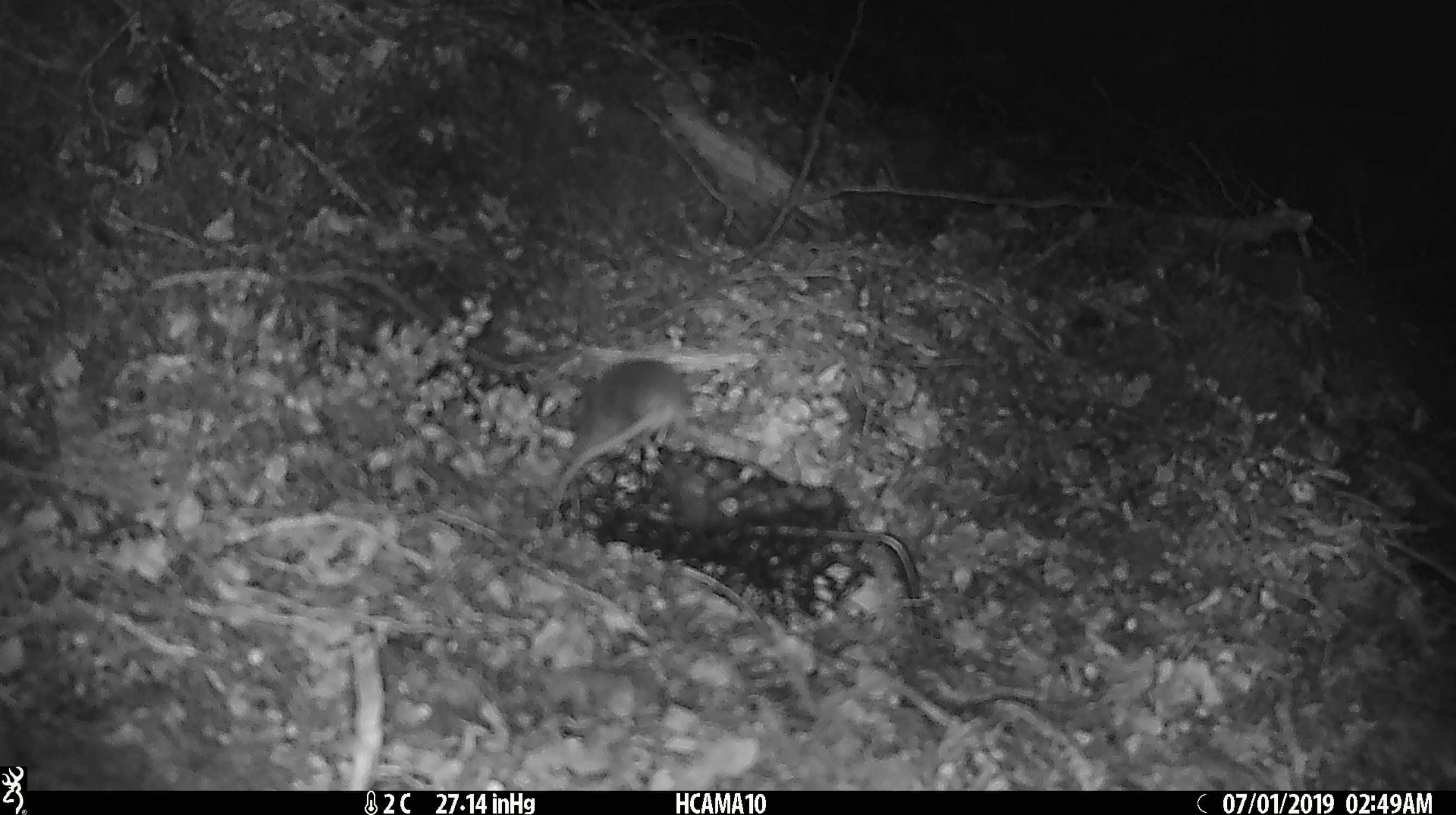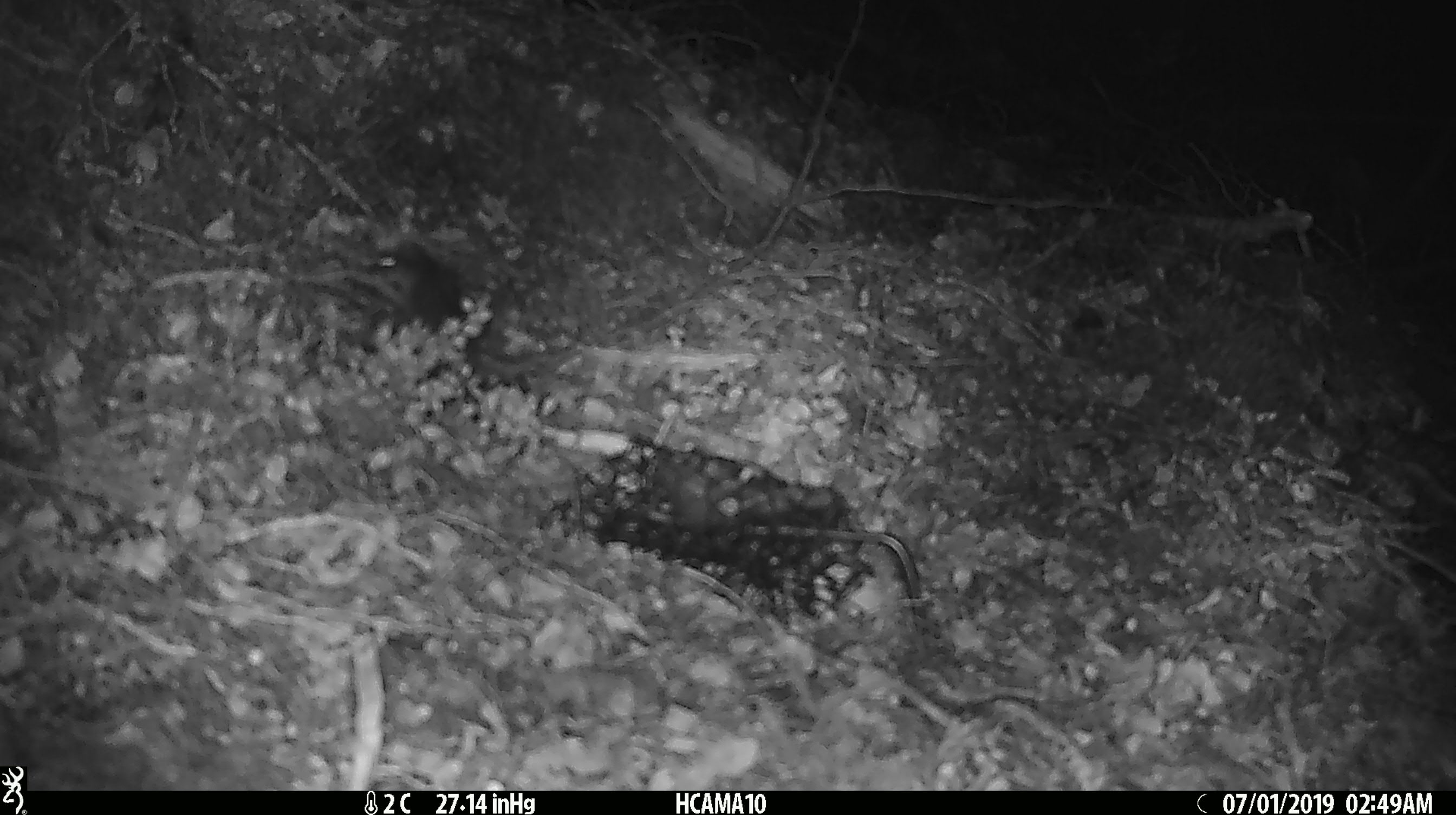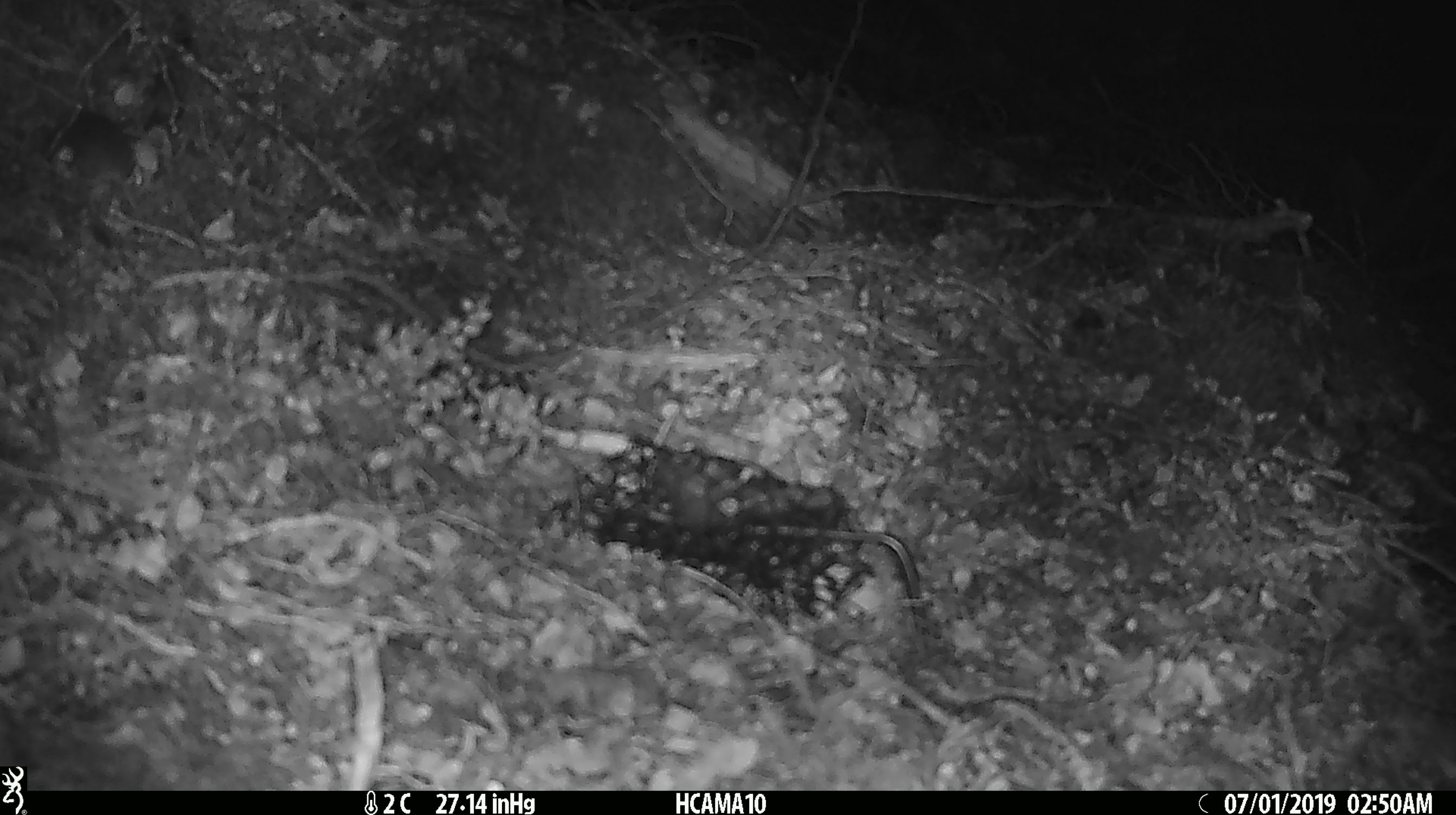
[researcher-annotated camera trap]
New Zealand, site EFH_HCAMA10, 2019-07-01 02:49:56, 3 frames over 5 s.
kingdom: Animalia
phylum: Chordata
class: Mammalia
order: Rodentia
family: Muridae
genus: Mus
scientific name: Mus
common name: mouse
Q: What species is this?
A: Mouse (Mus).